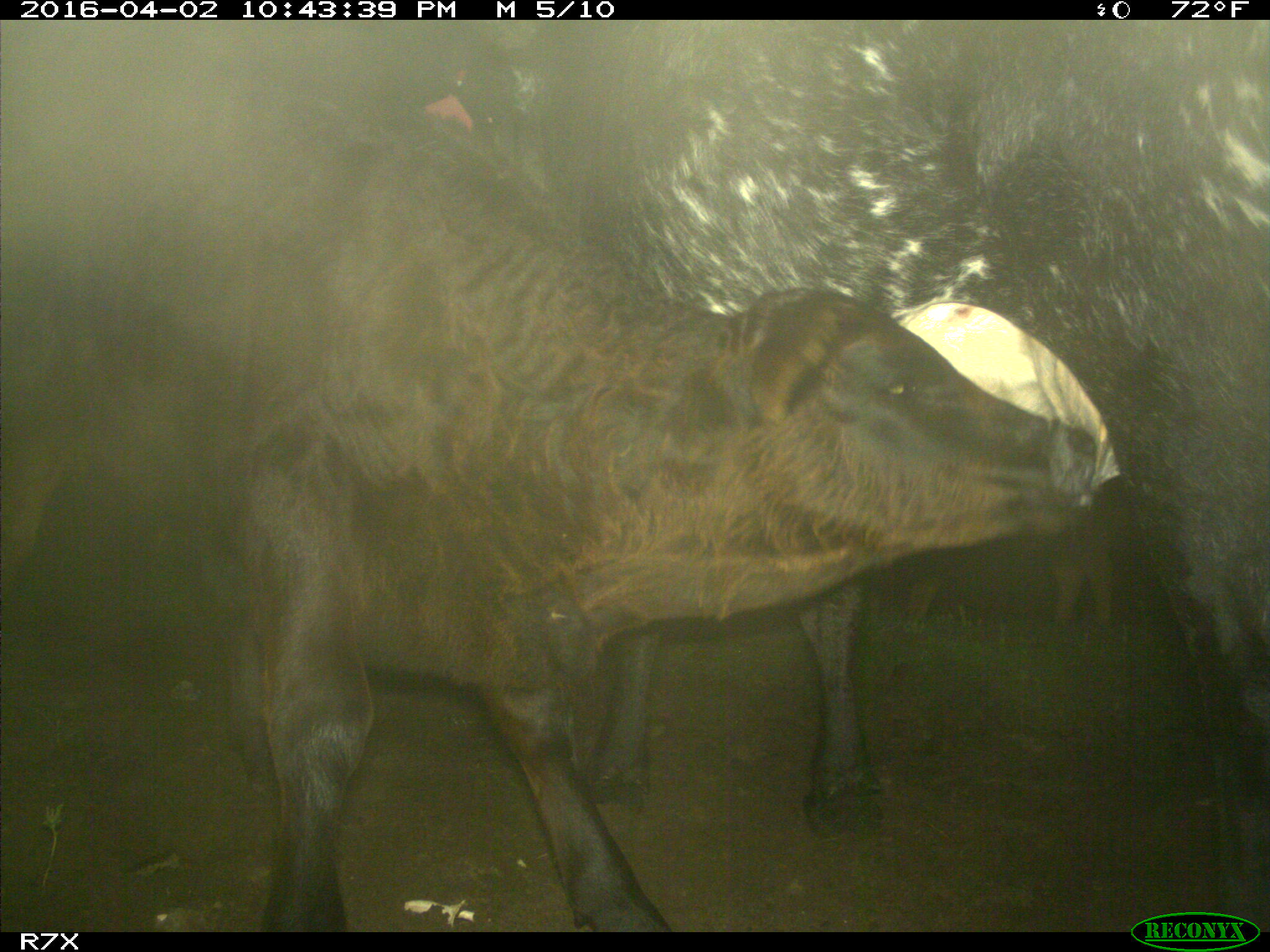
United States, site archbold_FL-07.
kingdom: Animalia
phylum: Chordata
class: Mammalia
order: Artiodactyla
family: Bovidae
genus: Bos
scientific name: Bos taurus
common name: domestic cow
Bos taurus (domestic cow).